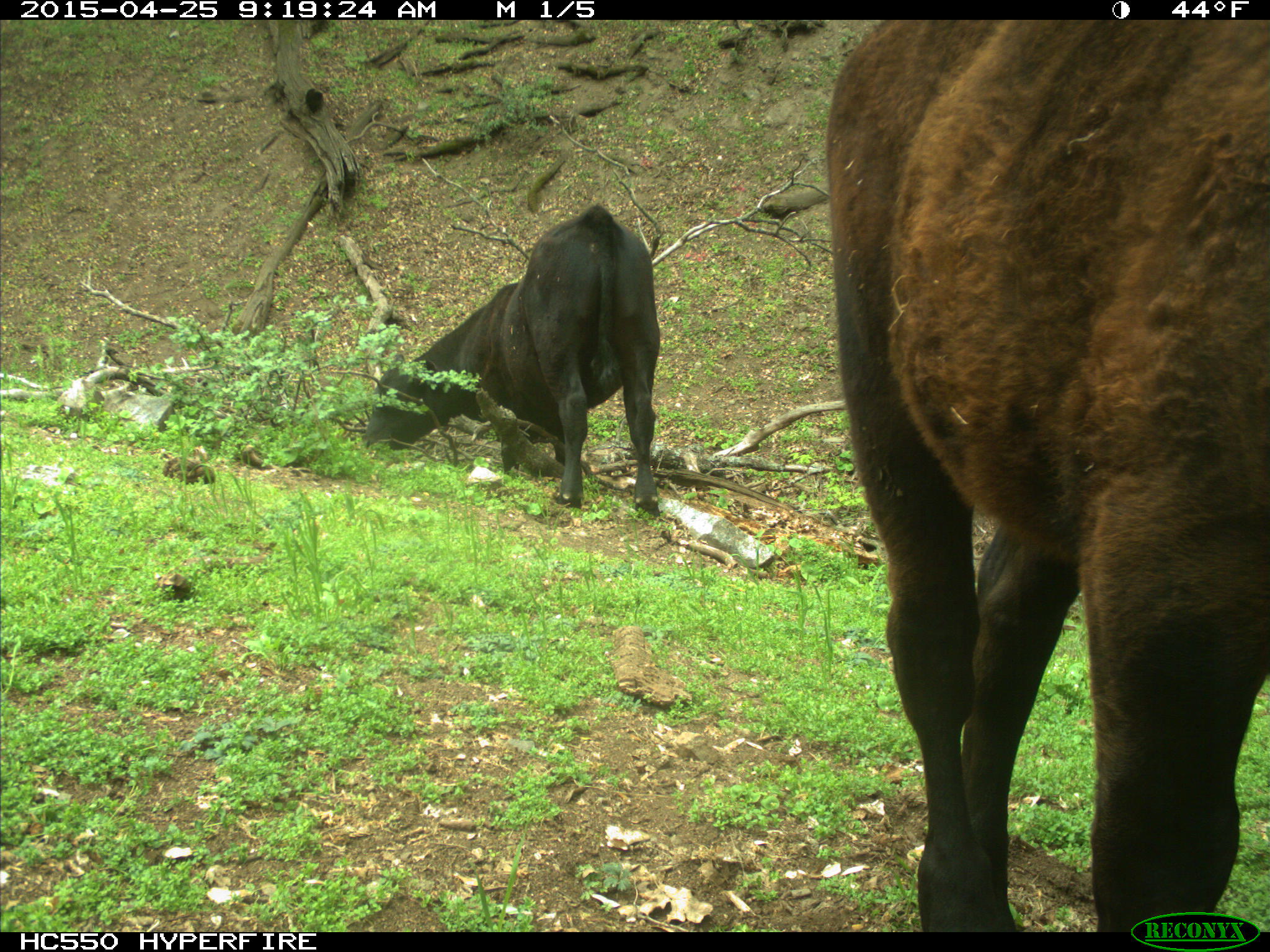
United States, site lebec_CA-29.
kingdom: Animalia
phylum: Chordata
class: Mammalia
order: Artiodactyla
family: Bovidae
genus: Bos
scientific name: Bos taurus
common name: domestic cow